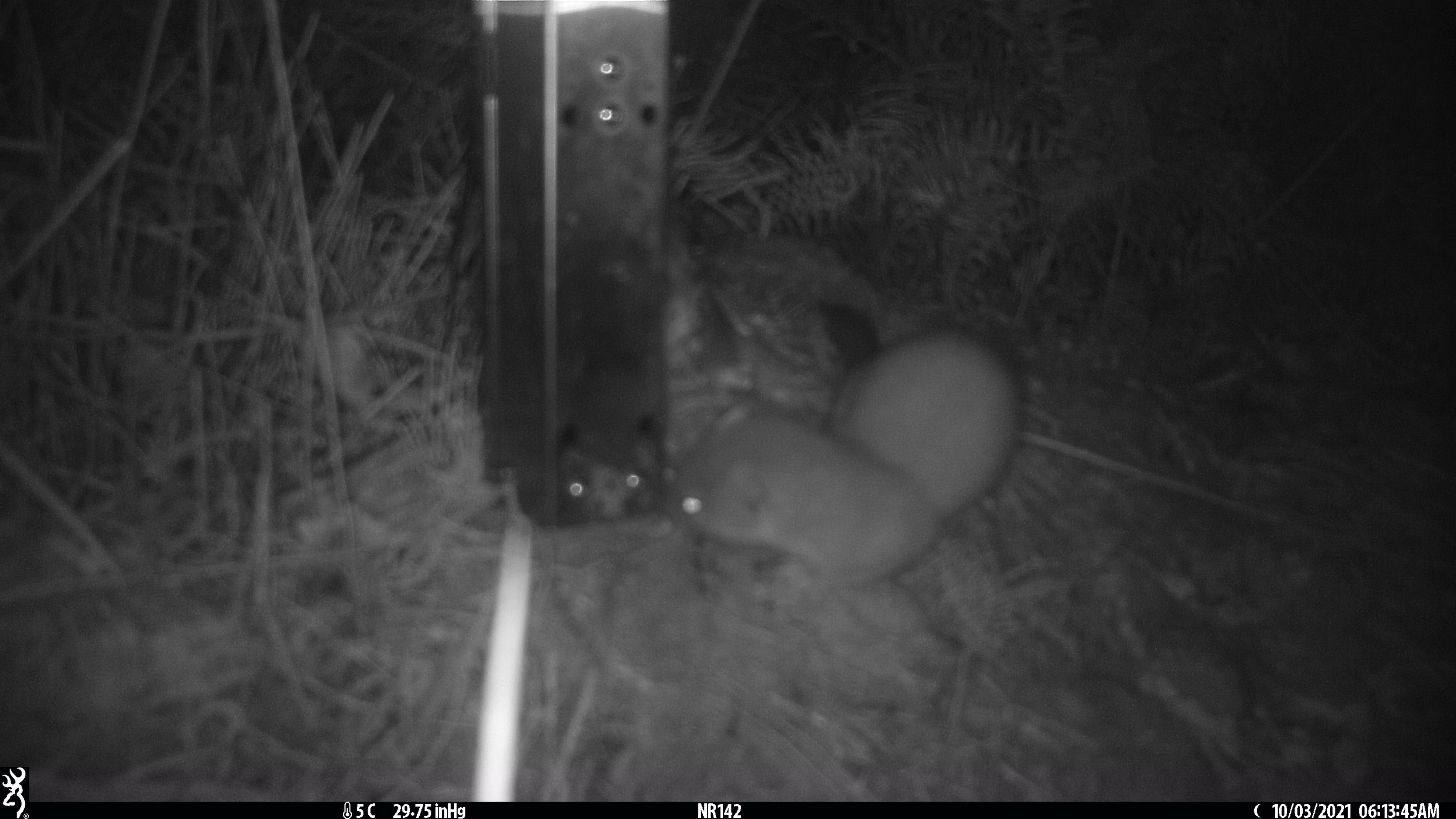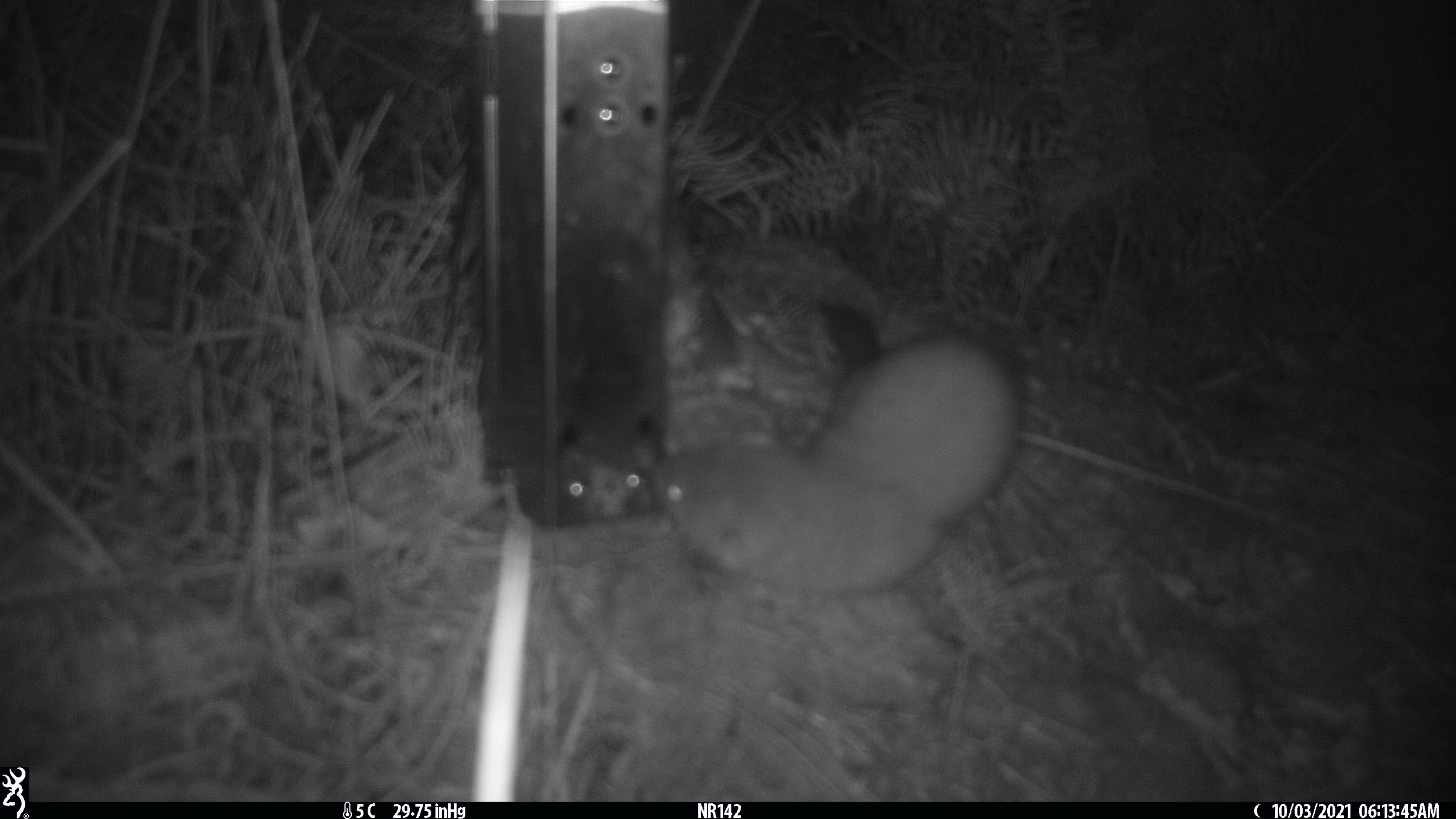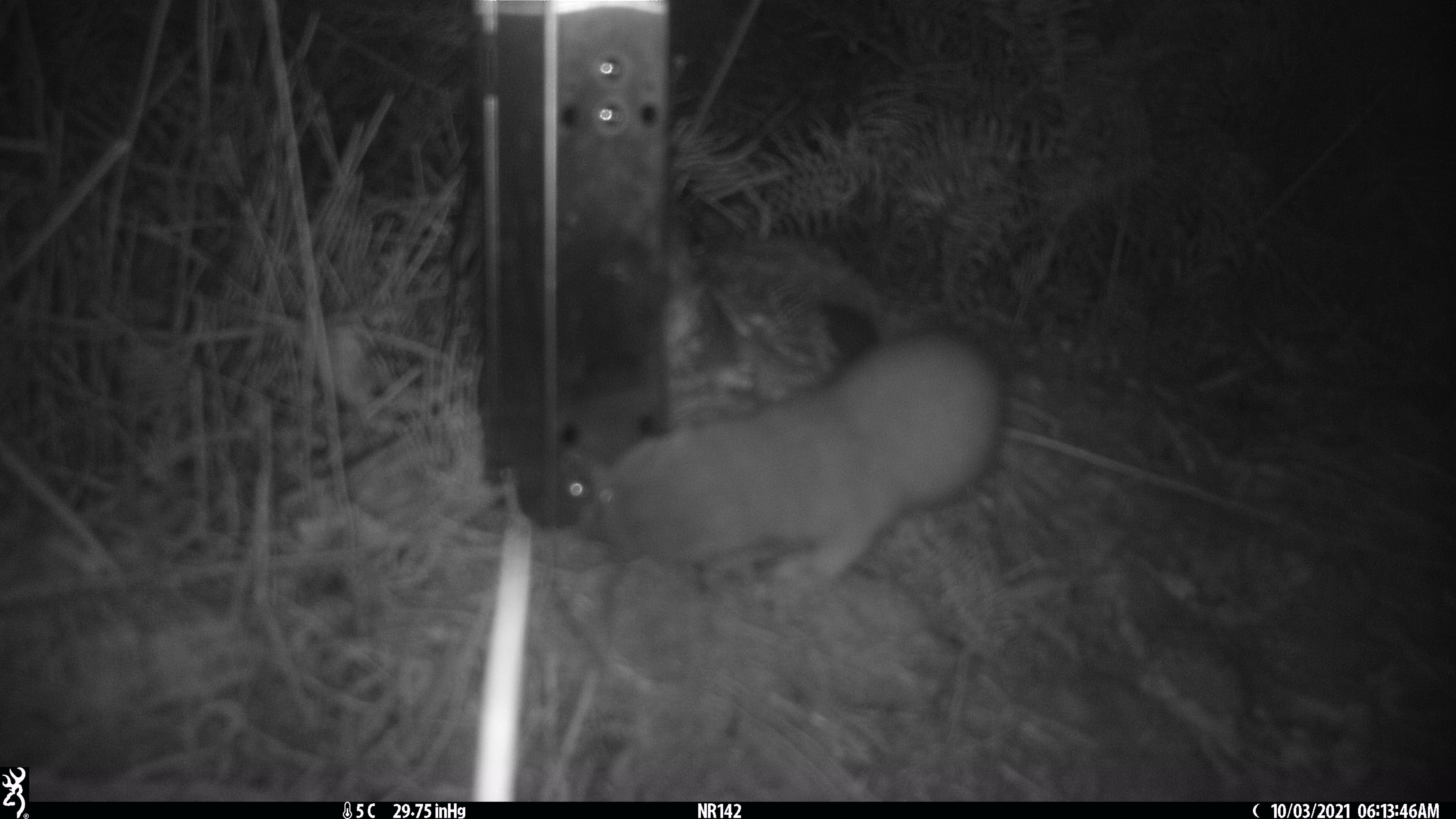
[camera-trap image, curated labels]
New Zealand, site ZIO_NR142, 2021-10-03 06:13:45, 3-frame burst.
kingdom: Animalia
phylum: Chordata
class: Mammalia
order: Carnivora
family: Mustelidae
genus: Mustela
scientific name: Mustela erminea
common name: stoat